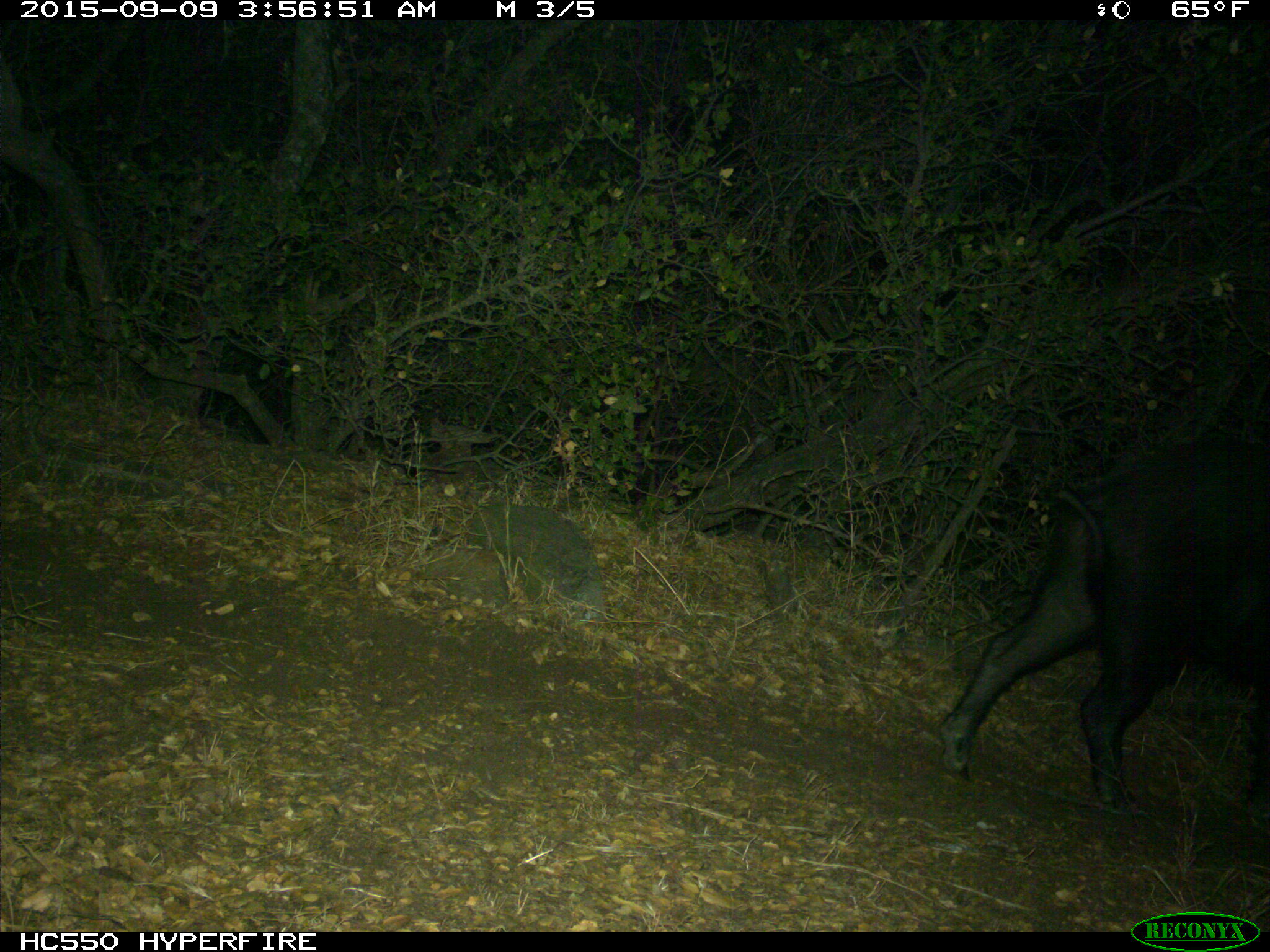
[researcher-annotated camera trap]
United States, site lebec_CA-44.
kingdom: Animalia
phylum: Chordata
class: Mammalia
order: Artiodactyla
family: Suidae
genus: Sus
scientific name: Sus scrofa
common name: wild boar